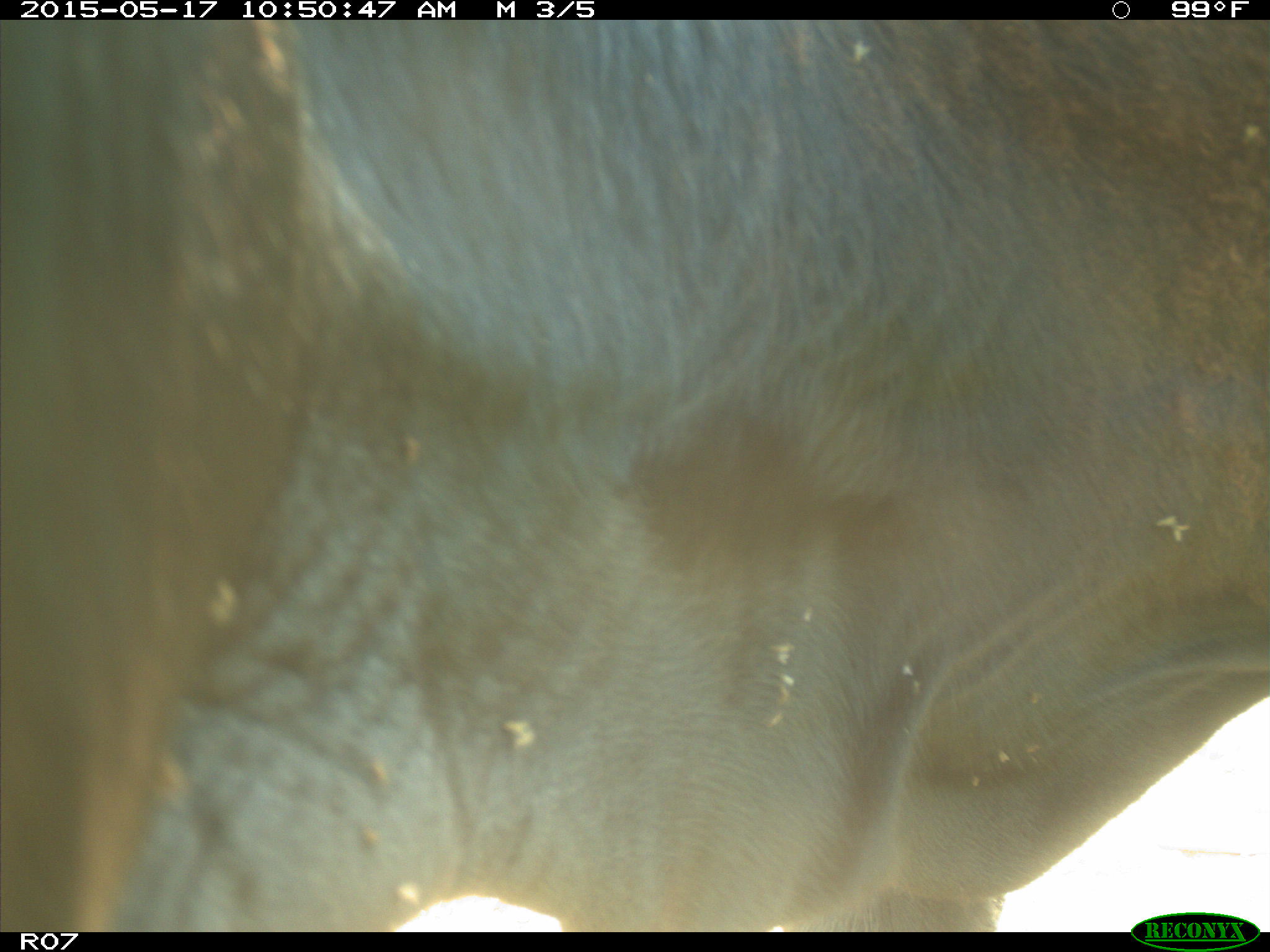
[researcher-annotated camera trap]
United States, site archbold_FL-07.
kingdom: Animalia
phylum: Chordata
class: Mammalia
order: Artiodactyla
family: Bovidae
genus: Bos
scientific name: Bos taurus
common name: domestic cow